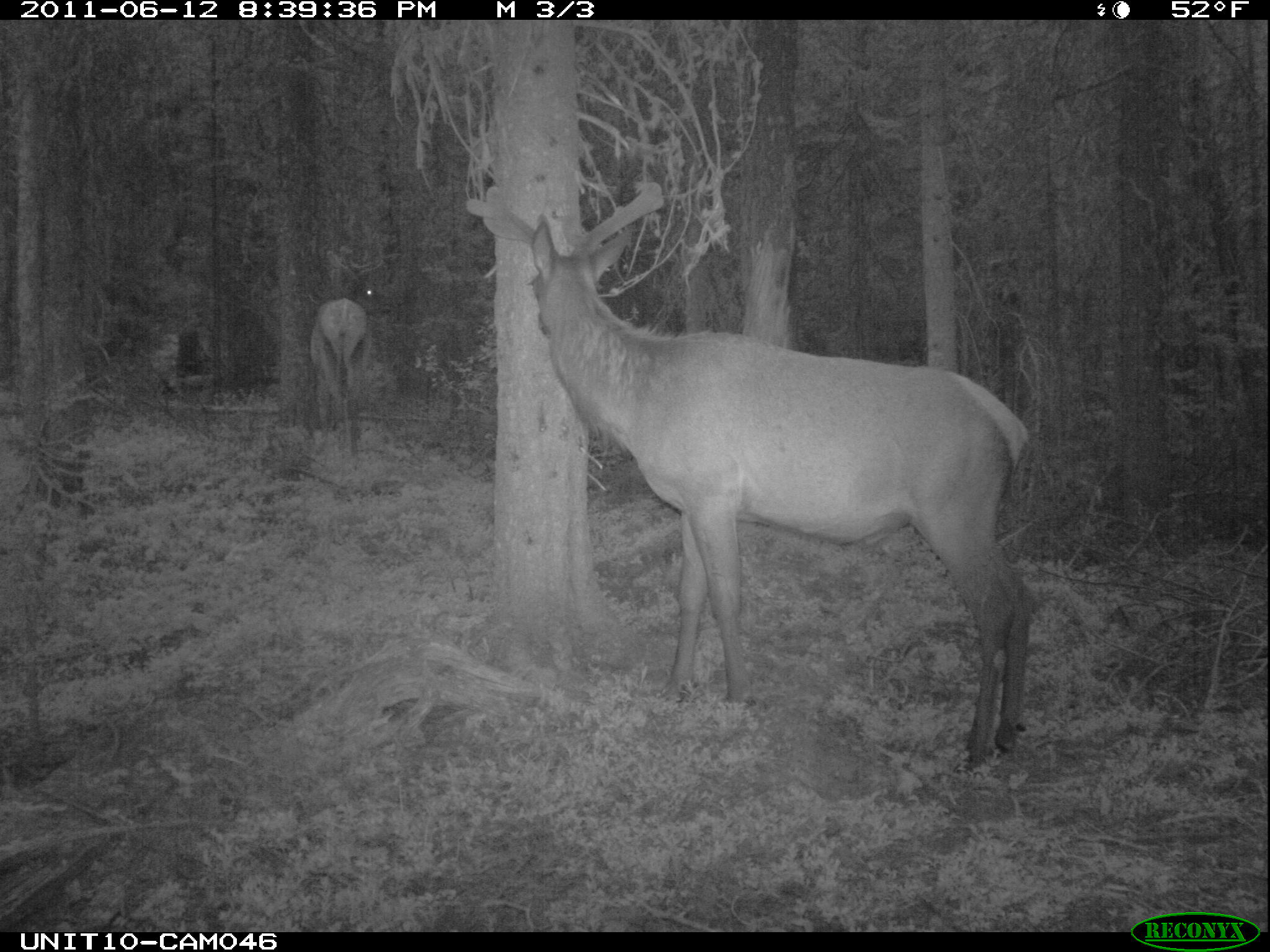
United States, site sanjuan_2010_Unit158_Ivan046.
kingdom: Animalia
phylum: Chordata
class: Mammalia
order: Artiodactyla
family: Cervidae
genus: Cervus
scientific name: Cervus elaphus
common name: red deer